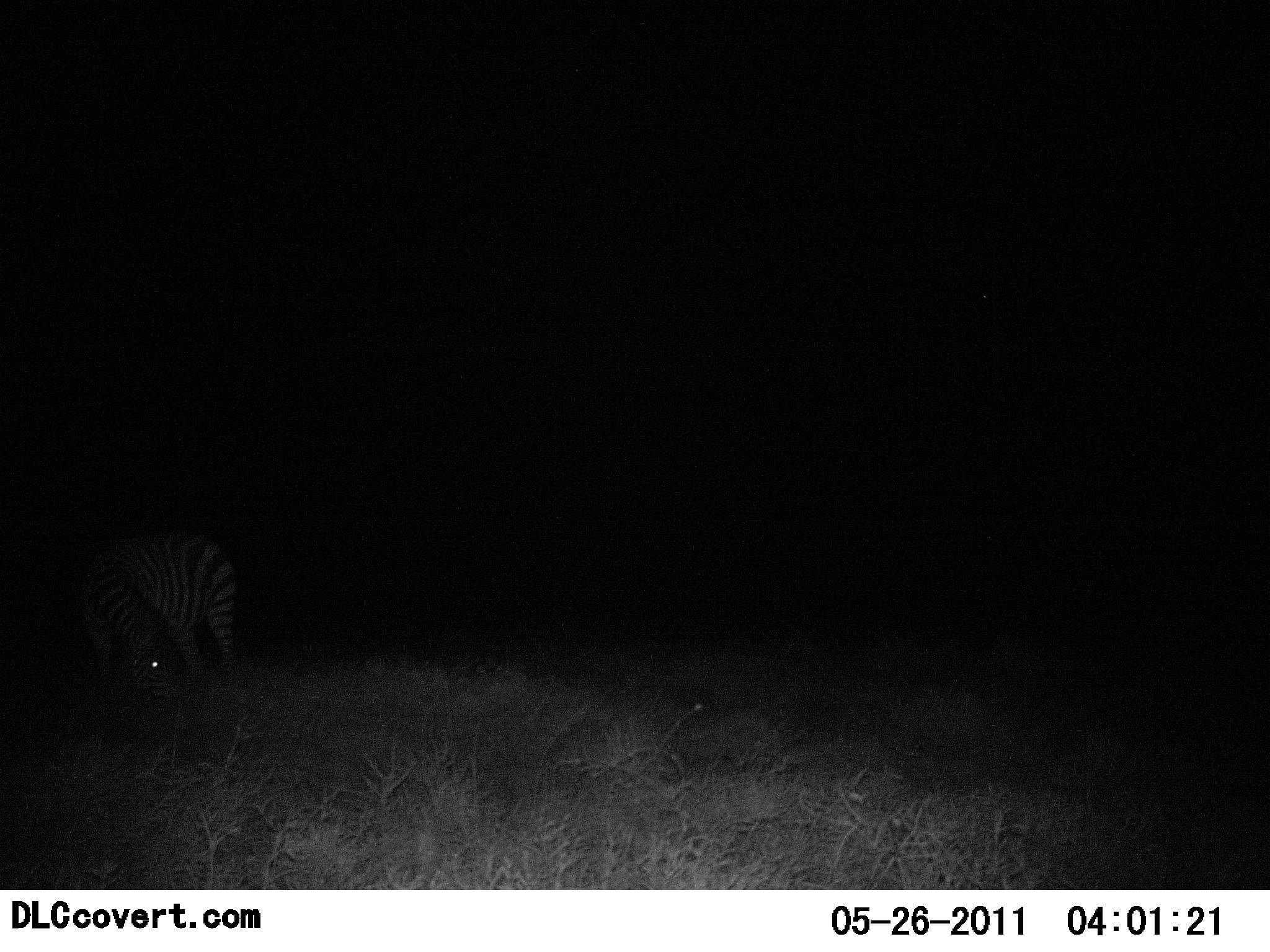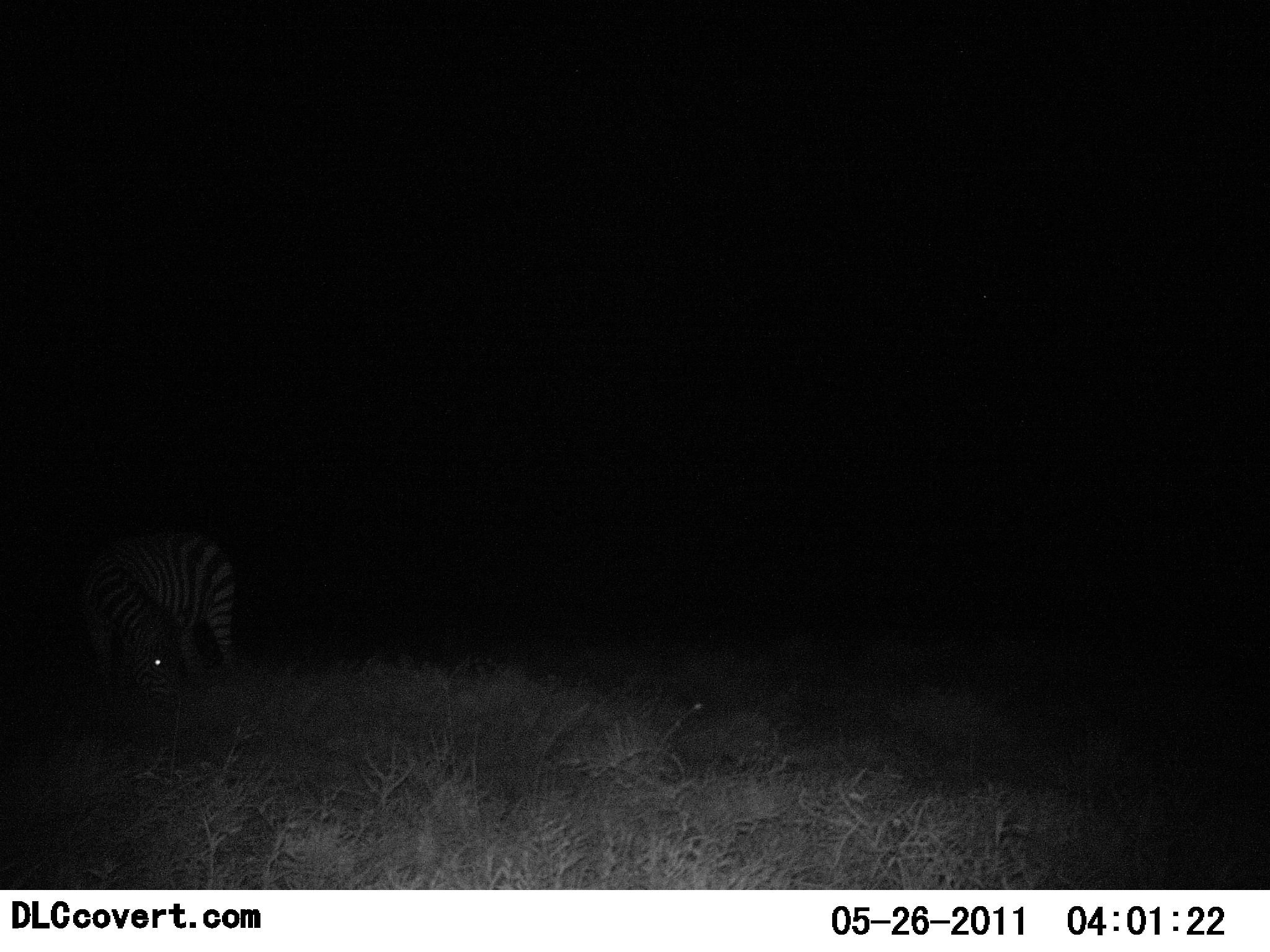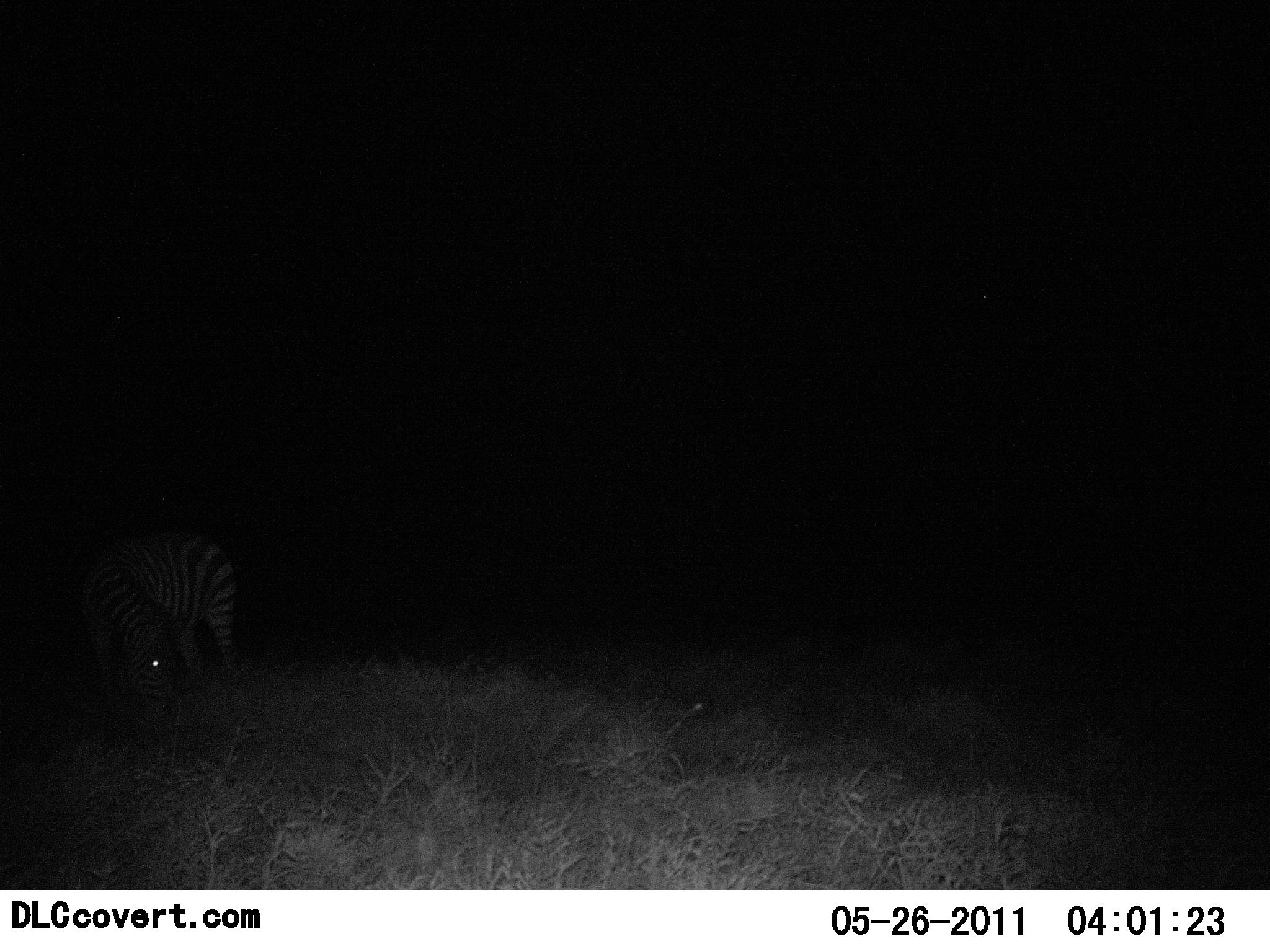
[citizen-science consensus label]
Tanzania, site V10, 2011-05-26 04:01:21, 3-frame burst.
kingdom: Animalia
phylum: Chordata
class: Mammalia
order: Perissodactyla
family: Equidae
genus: Equus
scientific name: Equus quagga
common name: plains zebra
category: zebra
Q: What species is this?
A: Zebra (plains zebra) (Equus quagga).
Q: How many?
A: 1.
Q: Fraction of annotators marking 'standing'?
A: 10%.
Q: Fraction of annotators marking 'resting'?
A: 0%.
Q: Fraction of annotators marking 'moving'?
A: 0%.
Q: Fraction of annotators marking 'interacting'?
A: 0%.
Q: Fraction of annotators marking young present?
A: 0%.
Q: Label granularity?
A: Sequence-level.